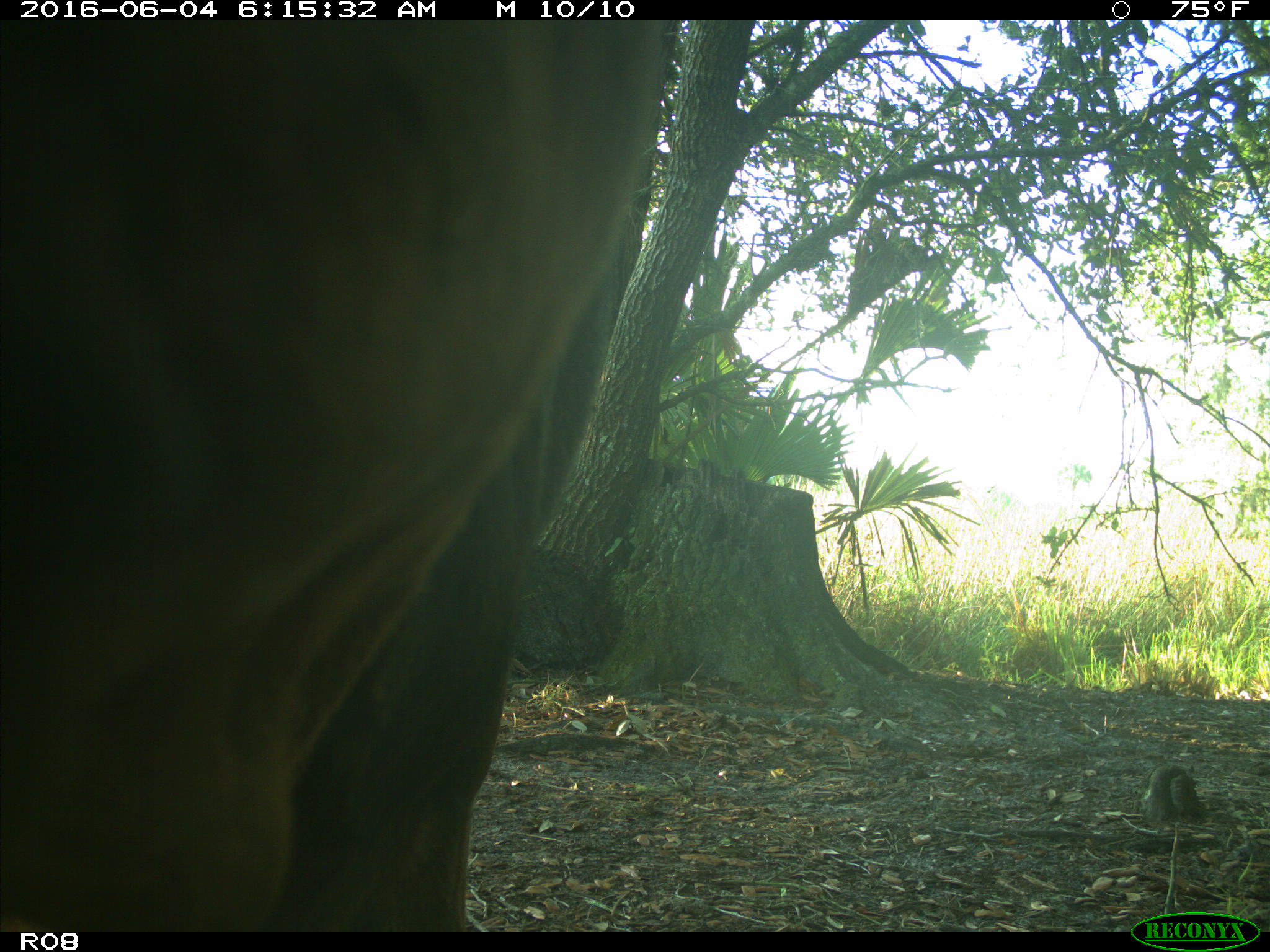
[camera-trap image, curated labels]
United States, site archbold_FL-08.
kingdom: Animalia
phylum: Chordata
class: Mammalia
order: Artiodactyla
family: Bovidae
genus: Bos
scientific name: Bos taurus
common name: domestic cow